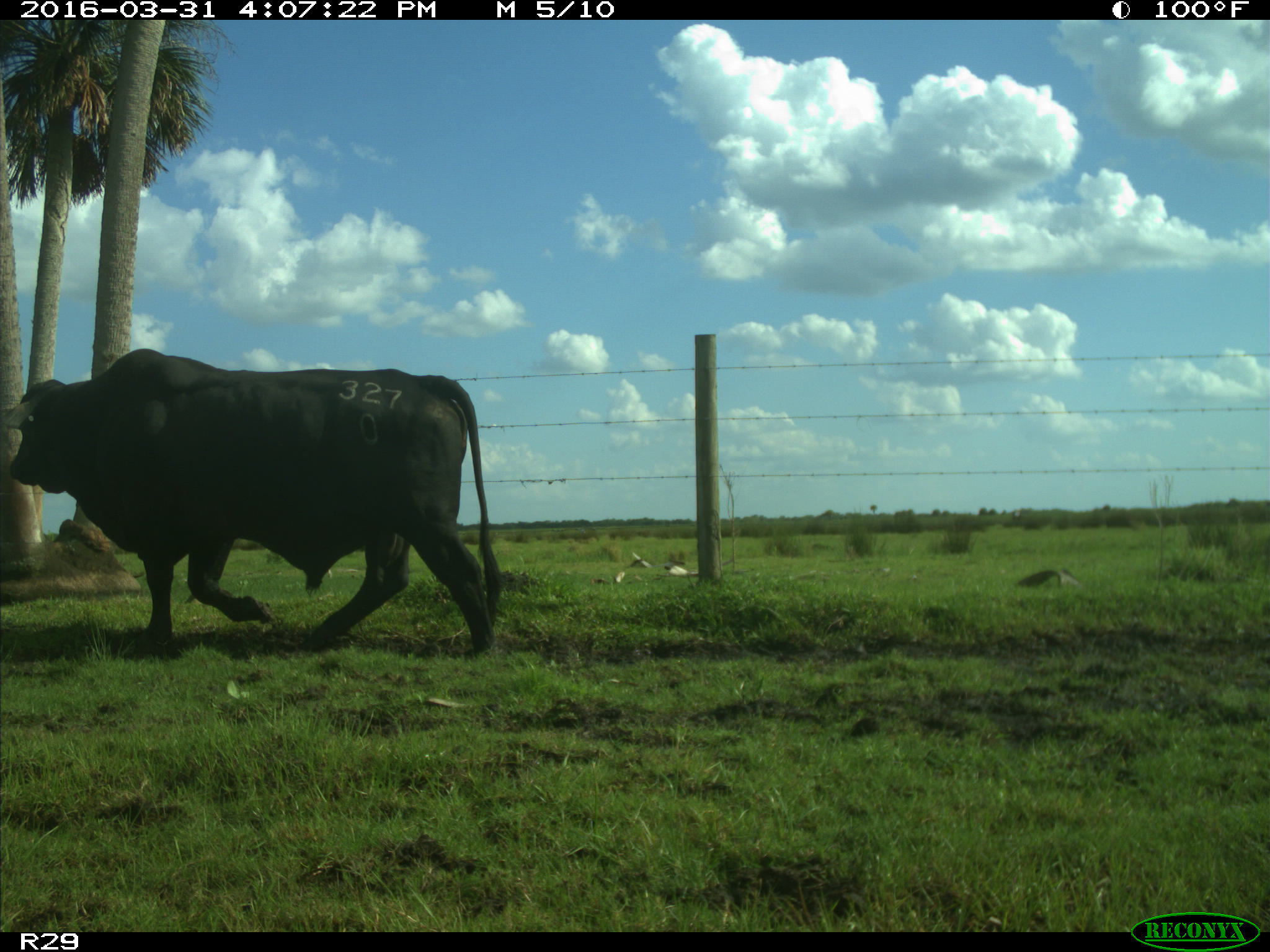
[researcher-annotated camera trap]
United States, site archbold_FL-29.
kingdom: Animalia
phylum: Chordata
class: Mammalia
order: Artiodactyla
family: Bovidae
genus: Bos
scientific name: Bos taurus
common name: domestic cow